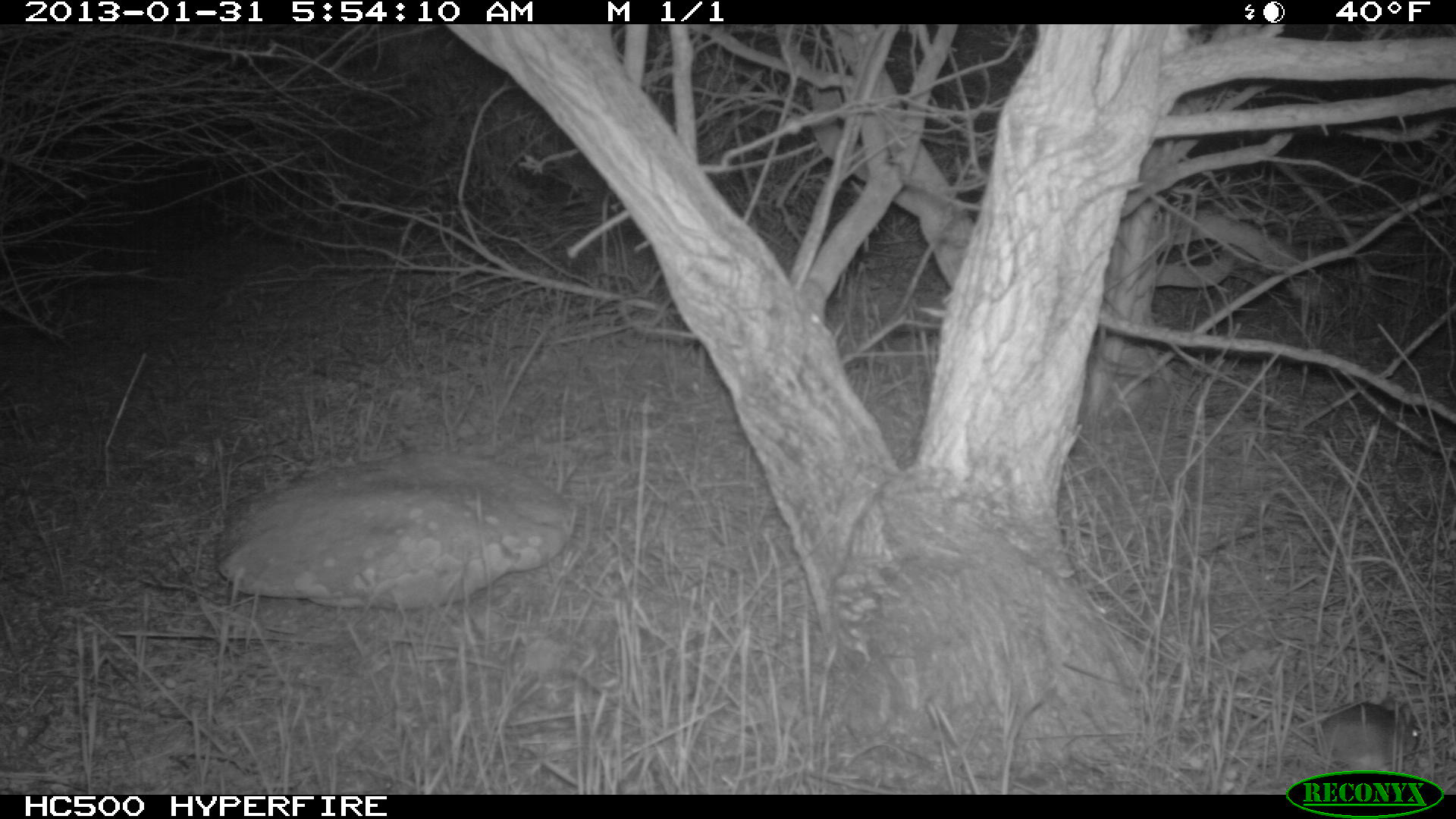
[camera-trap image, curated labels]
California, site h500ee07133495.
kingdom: Animalia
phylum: Chordata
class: Mammalia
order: Rodentia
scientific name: Rodentia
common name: rodent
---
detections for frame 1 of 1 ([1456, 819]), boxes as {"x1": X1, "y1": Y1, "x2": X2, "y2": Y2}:
rodent: {"x1": 1232, "y1": 699, "x2": 1420, "y2": 772}